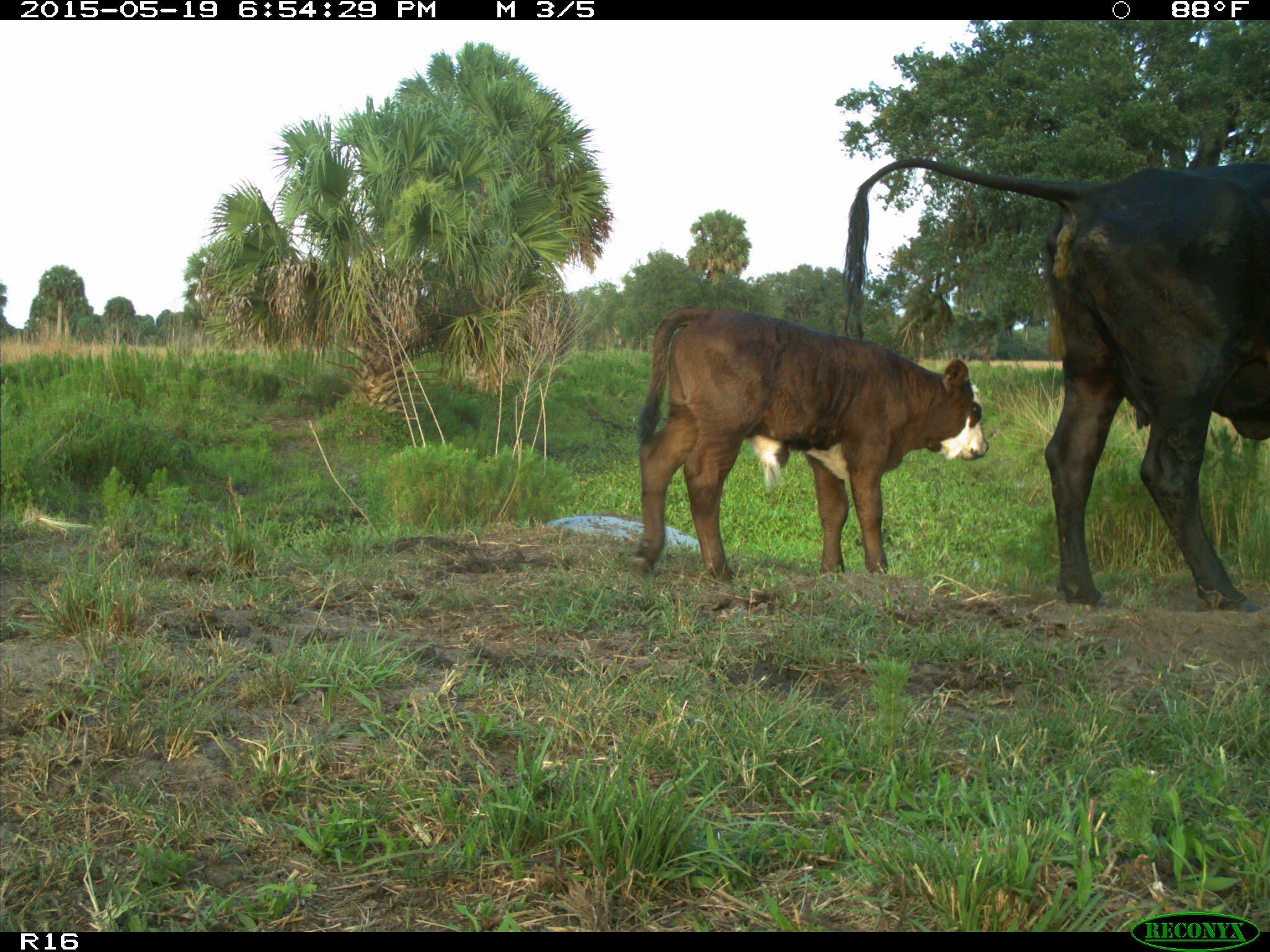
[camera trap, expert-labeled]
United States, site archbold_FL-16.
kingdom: Animalia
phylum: Chordata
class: Mammalia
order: Artiodactyla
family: Bovidae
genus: Bos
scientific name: Bos taurus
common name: domestic cow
Bos taurus (domestic cow).